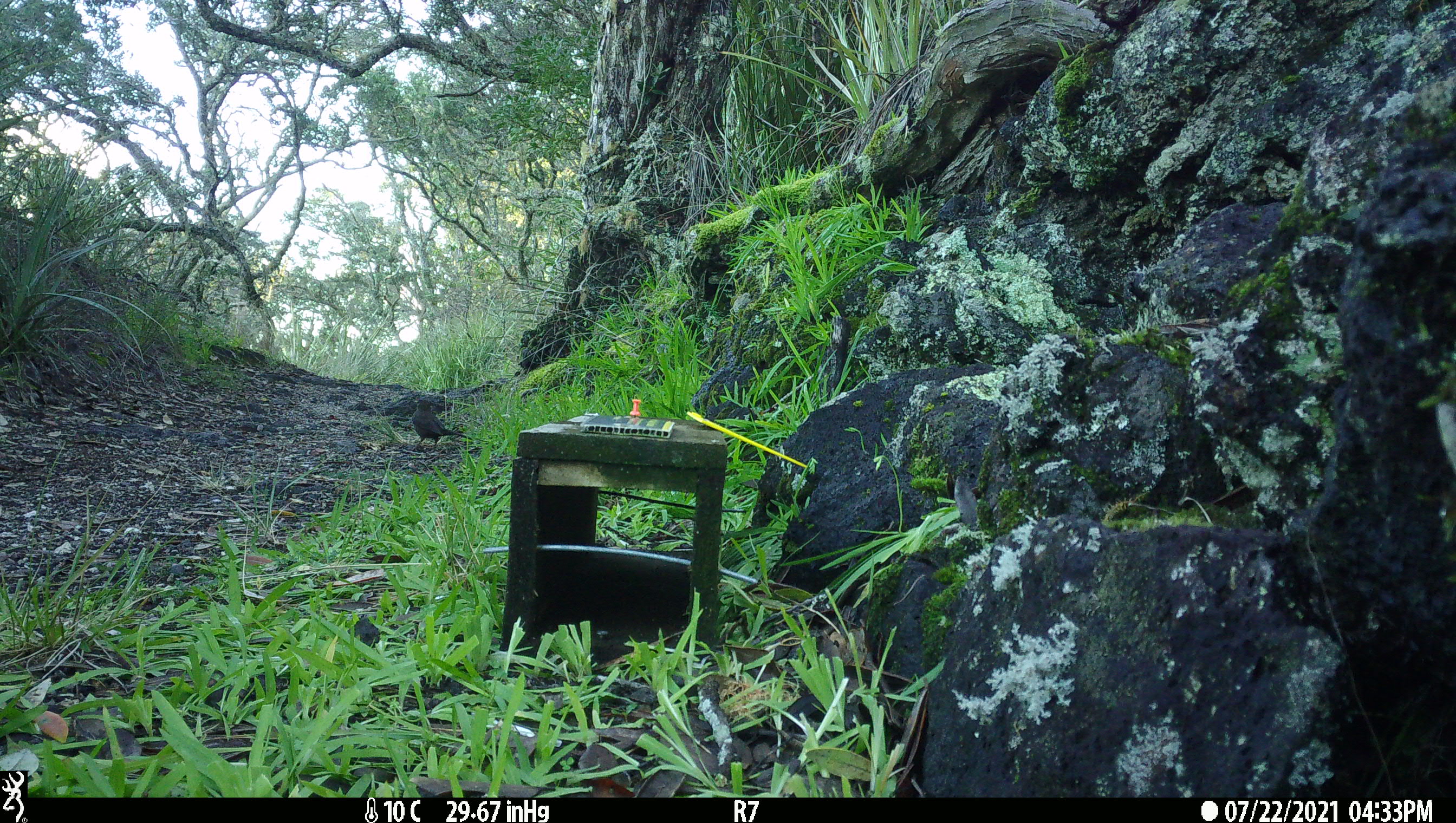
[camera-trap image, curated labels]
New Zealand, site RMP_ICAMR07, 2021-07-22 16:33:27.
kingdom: Animalia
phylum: Chordata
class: Aves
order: Passeriformes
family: Turdidae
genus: Turdus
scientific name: Turdus merula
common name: eurasian blackbird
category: blackbird